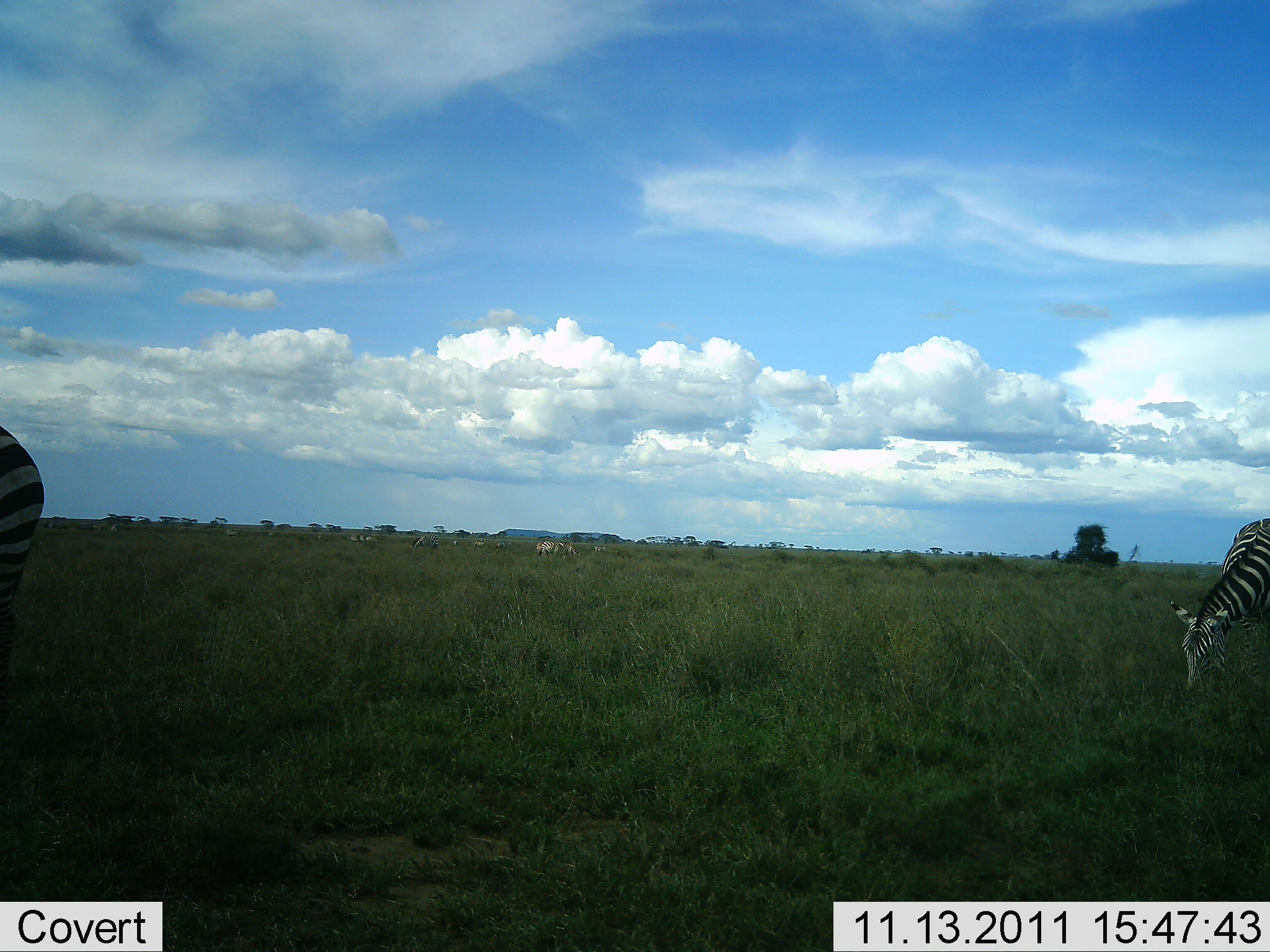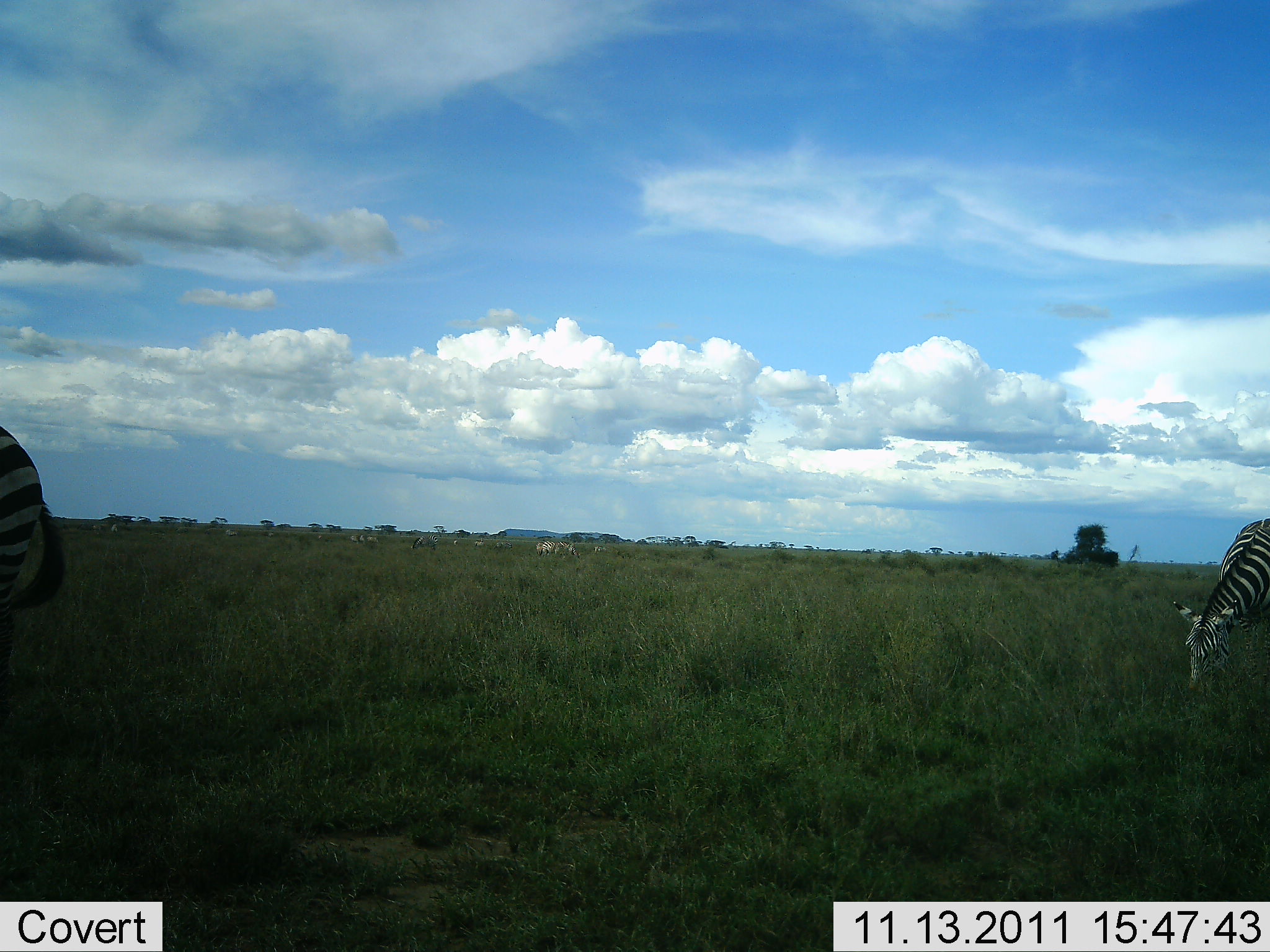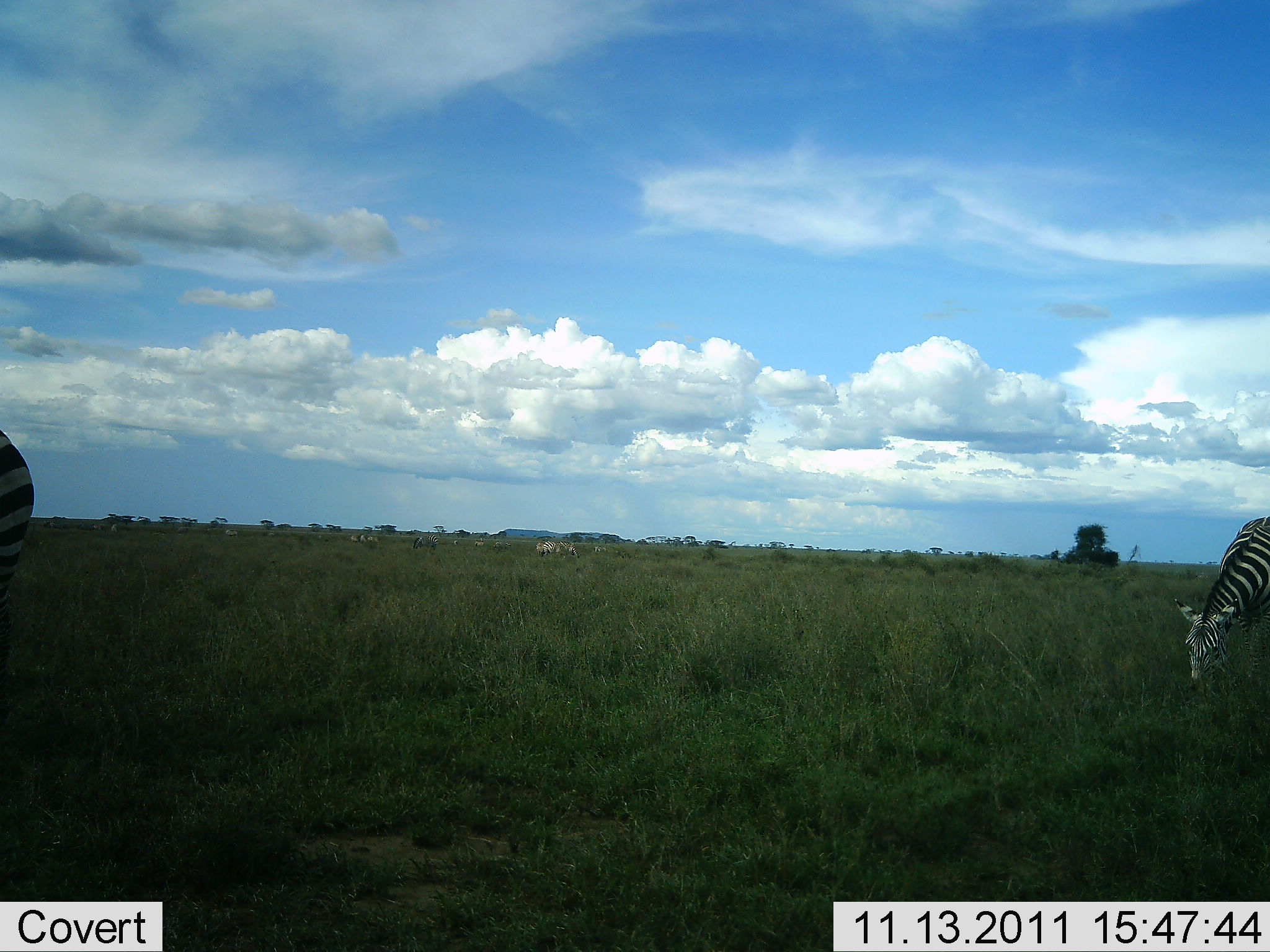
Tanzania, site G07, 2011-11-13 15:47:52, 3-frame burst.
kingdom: Animalia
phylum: Chordata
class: Mammalia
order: Perissodactyla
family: Equidae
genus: Equus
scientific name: Equus quagga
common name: plains zebra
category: zebra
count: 2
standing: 36%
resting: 7%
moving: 0%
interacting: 0%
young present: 0%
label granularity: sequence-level